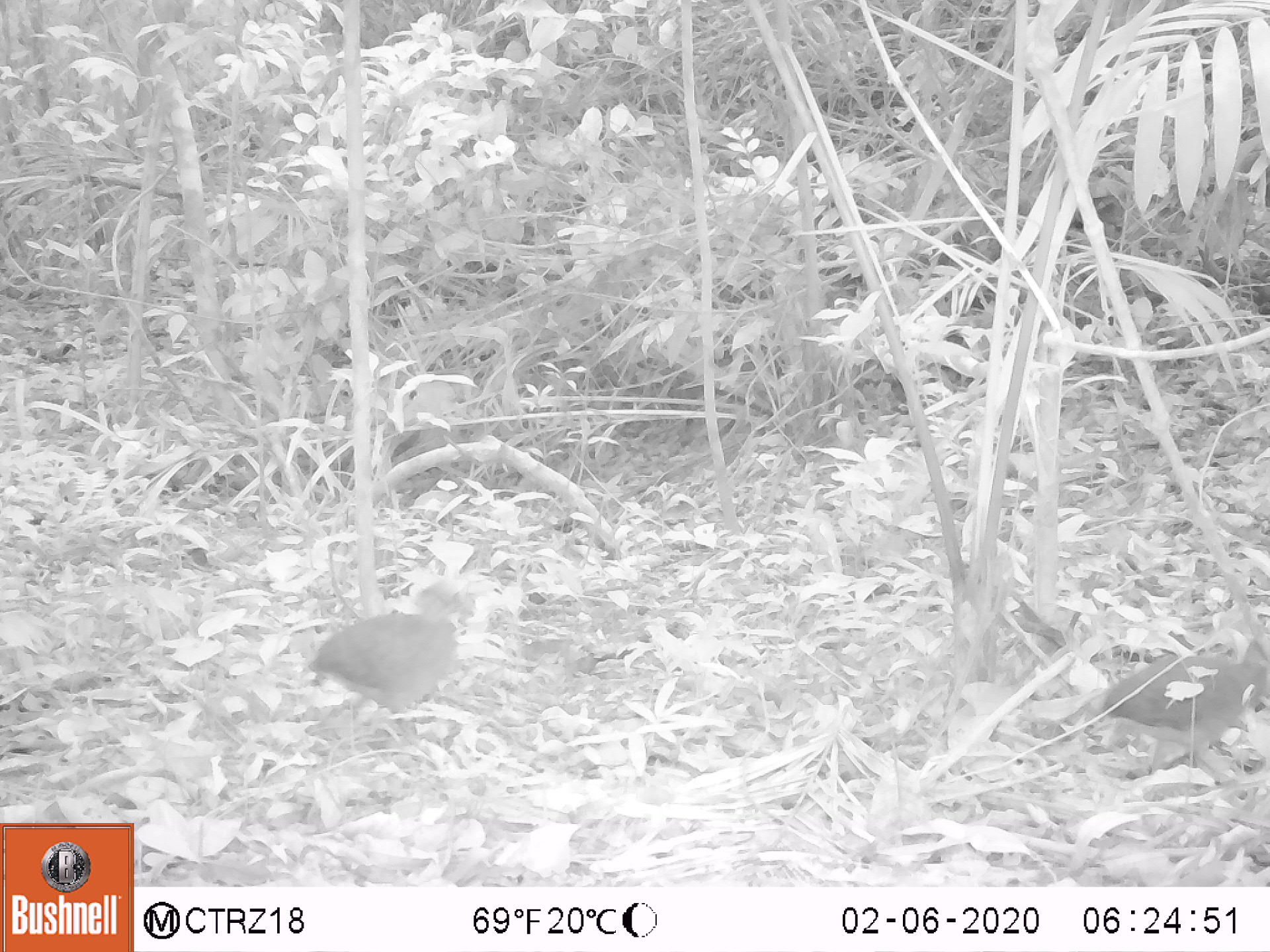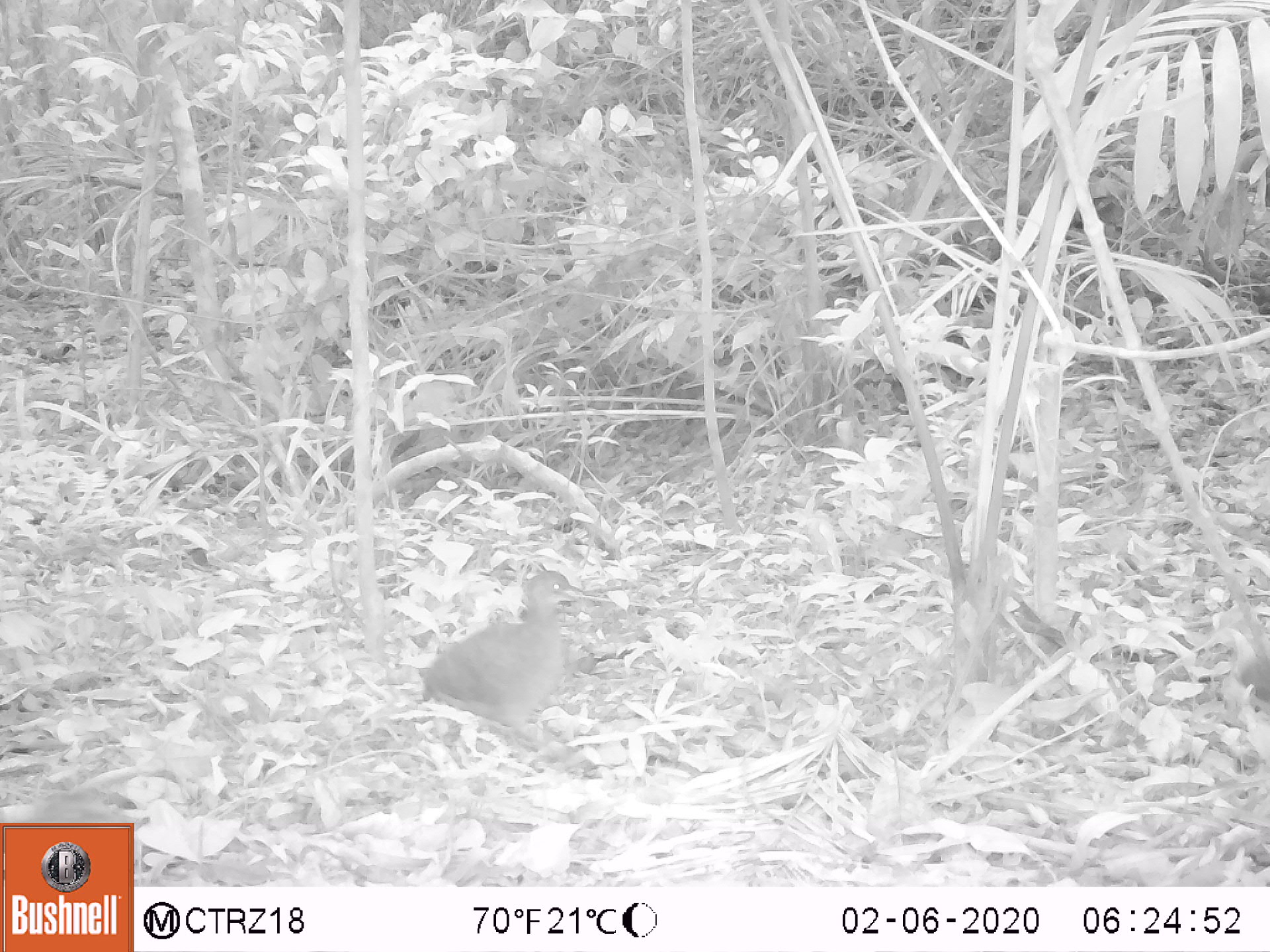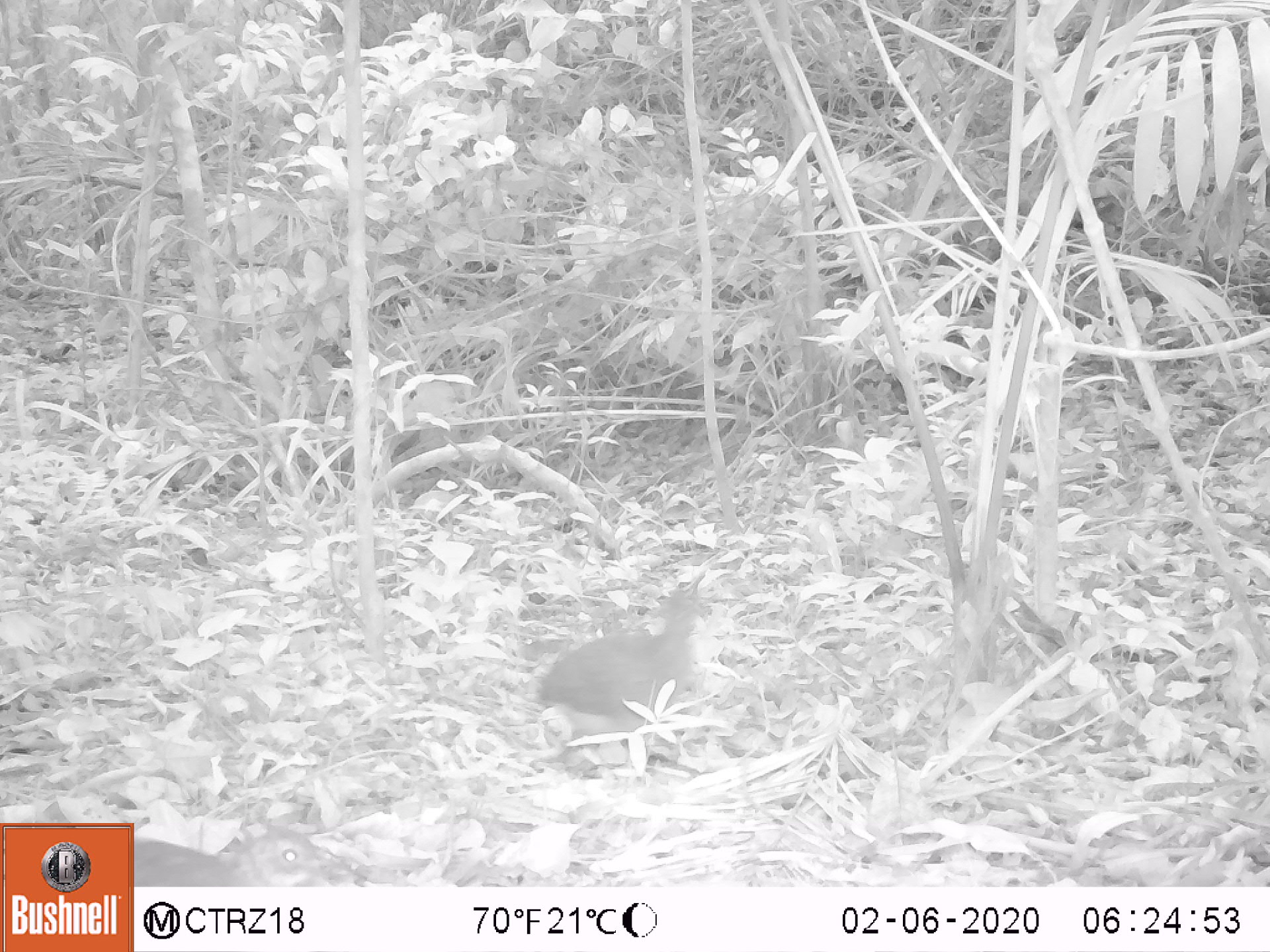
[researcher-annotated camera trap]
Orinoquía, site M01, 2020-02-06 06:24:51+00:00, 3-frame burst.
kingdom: Animalia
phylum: Chordata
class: Aves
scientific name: Aves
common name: bird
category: unknown bird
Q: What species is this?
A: Unknown bird (bird) (Aves).